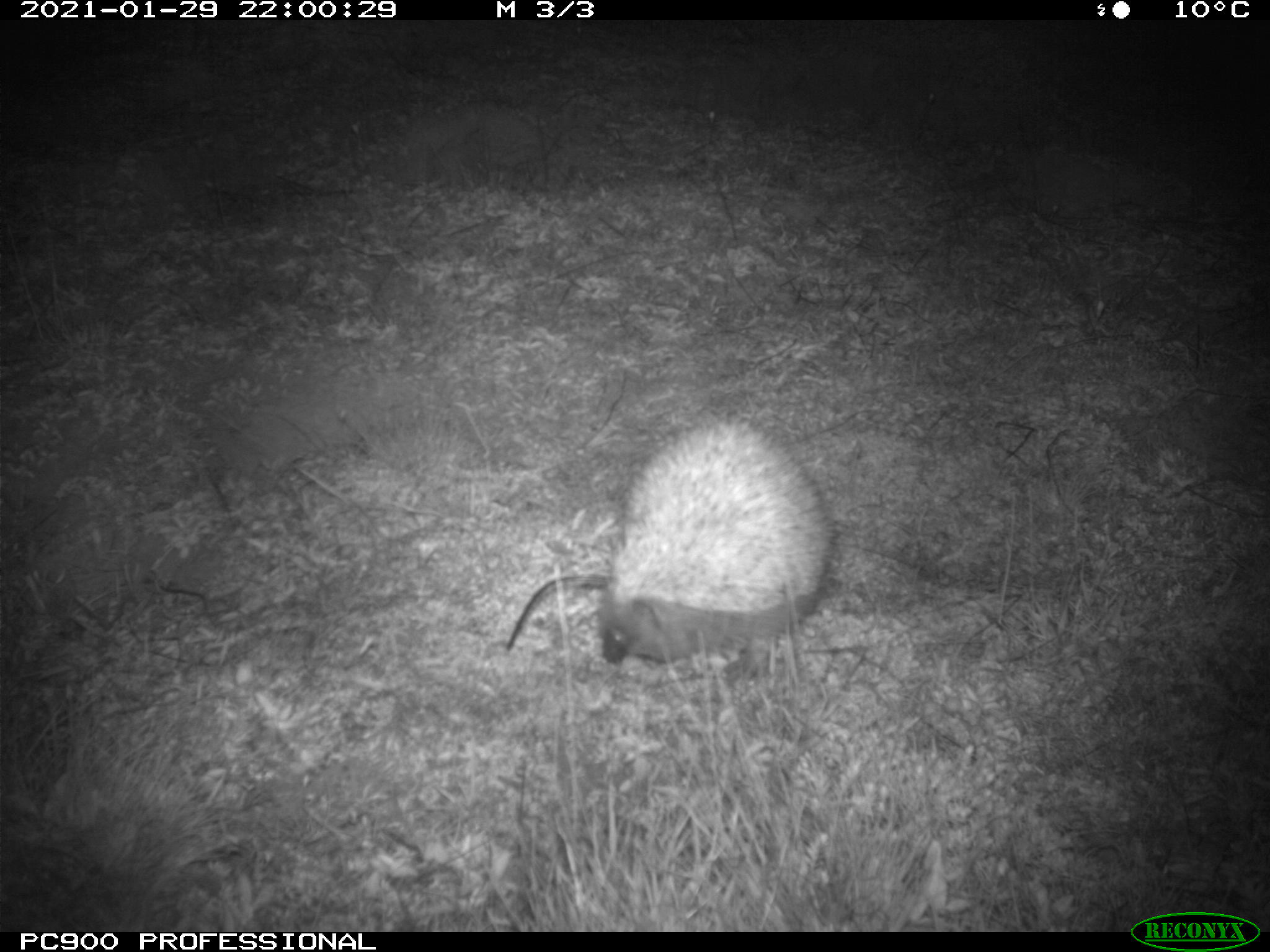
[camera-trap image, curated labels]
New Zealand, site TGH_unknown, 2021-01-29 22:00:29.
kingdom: Animalia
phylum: Chordata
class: Mammalia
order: Eulipotyphla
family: Erinaceidae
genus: Erinaceus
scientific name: Erinaceus europaeus europaeus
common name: european hedgehog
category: hedgehog